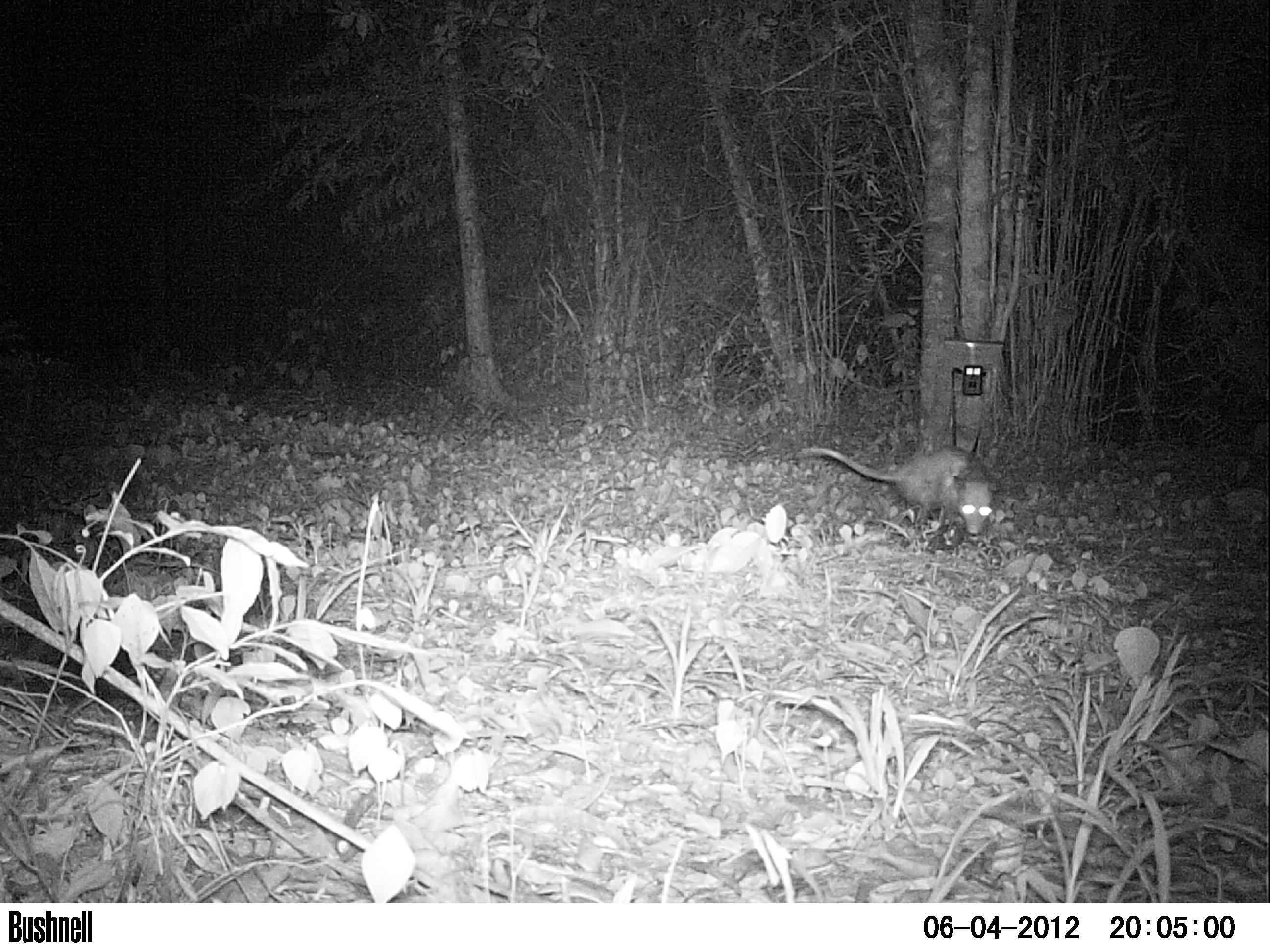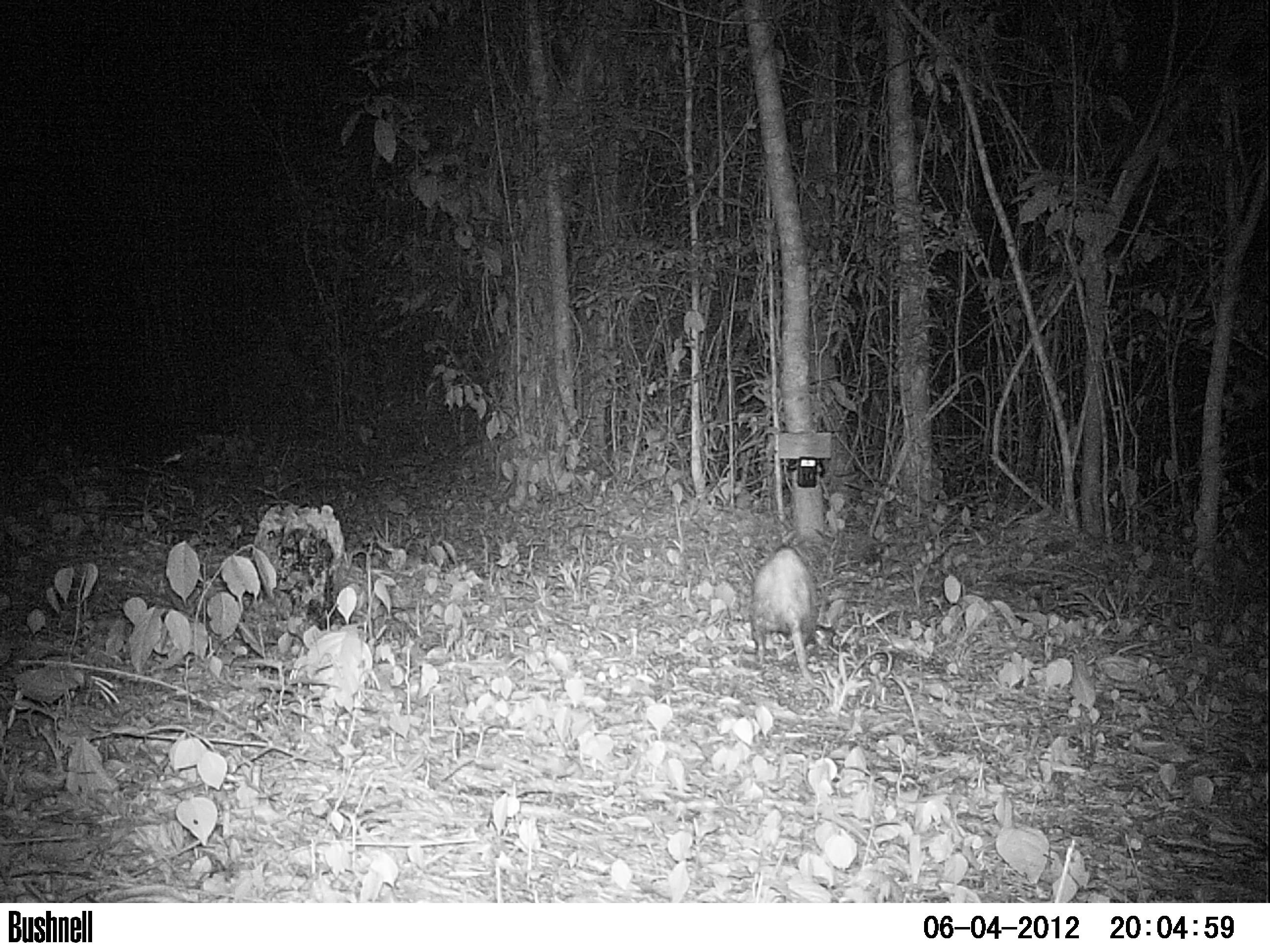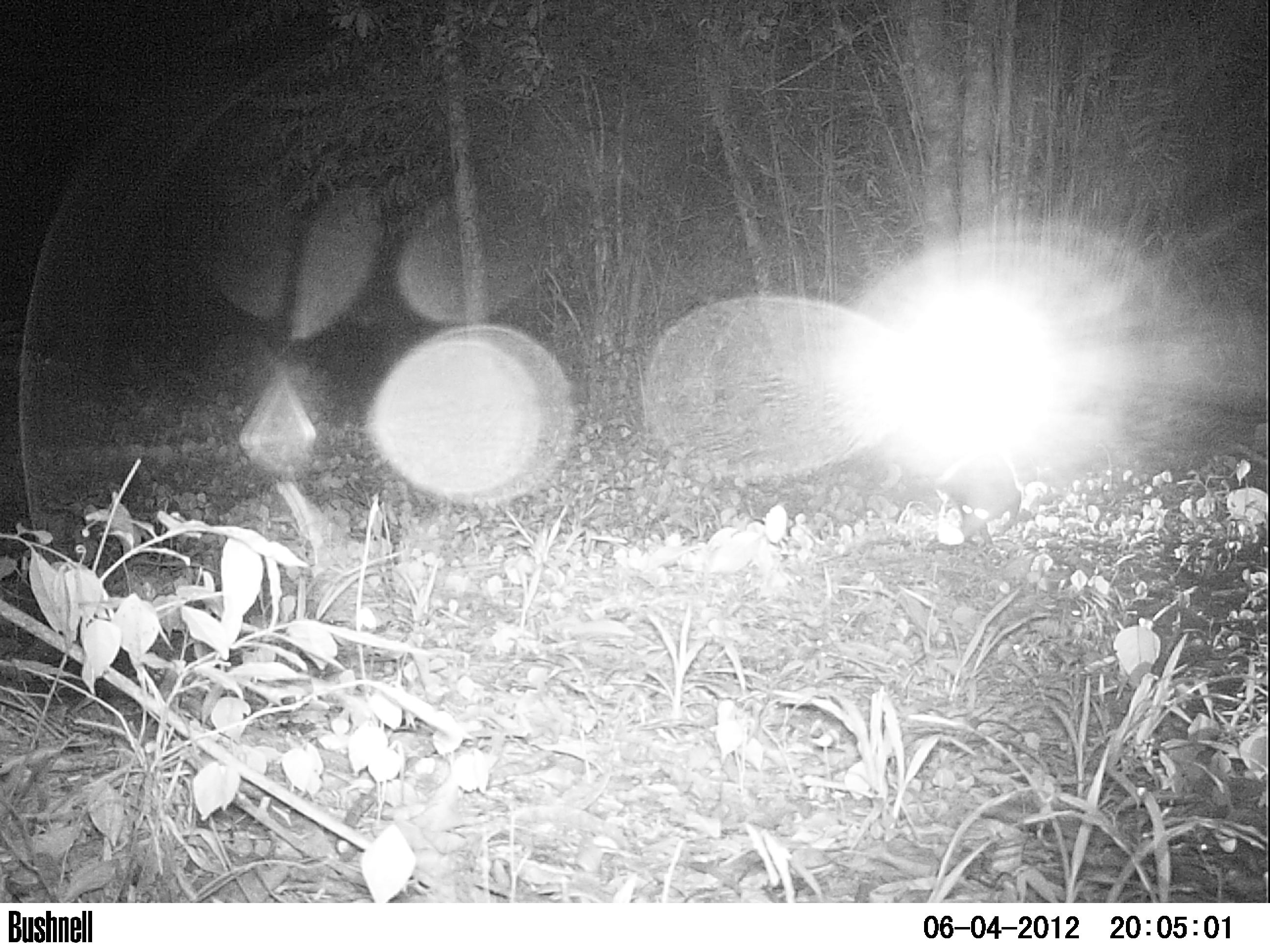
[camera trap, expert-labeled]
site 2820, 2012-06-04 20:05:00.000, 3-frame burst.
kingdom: Animalia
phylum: Chordata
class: Mammalia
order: Didelphimorphia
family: Didelphidae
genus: Didelphis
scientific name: Didelphis virginiana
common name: virginia opossum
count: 1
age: adult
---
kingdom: Animalia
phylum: Chordata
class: Mammalia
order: Didelphimorphia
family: Didelphidae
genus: Didelphis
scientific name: Didelphis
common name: american opossums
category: didelphis sp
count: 1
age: adult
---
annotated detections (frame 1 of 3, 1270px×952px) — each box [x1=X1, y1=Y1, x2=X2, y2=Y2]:
didelphis virginiana: [x1=798, y1=446, x2=1001, y2=537]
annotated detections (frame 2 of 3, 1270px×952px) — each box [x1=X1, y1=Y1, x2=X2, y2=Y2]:
didelphis sp: [x1=748, y1=544, x2=853, y2=713]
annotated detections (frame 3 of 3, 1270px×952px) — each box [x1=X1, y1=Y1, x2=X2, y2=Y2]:
didelphis virginiana: [x1=938, y1=449, x2=1023, y2=548]